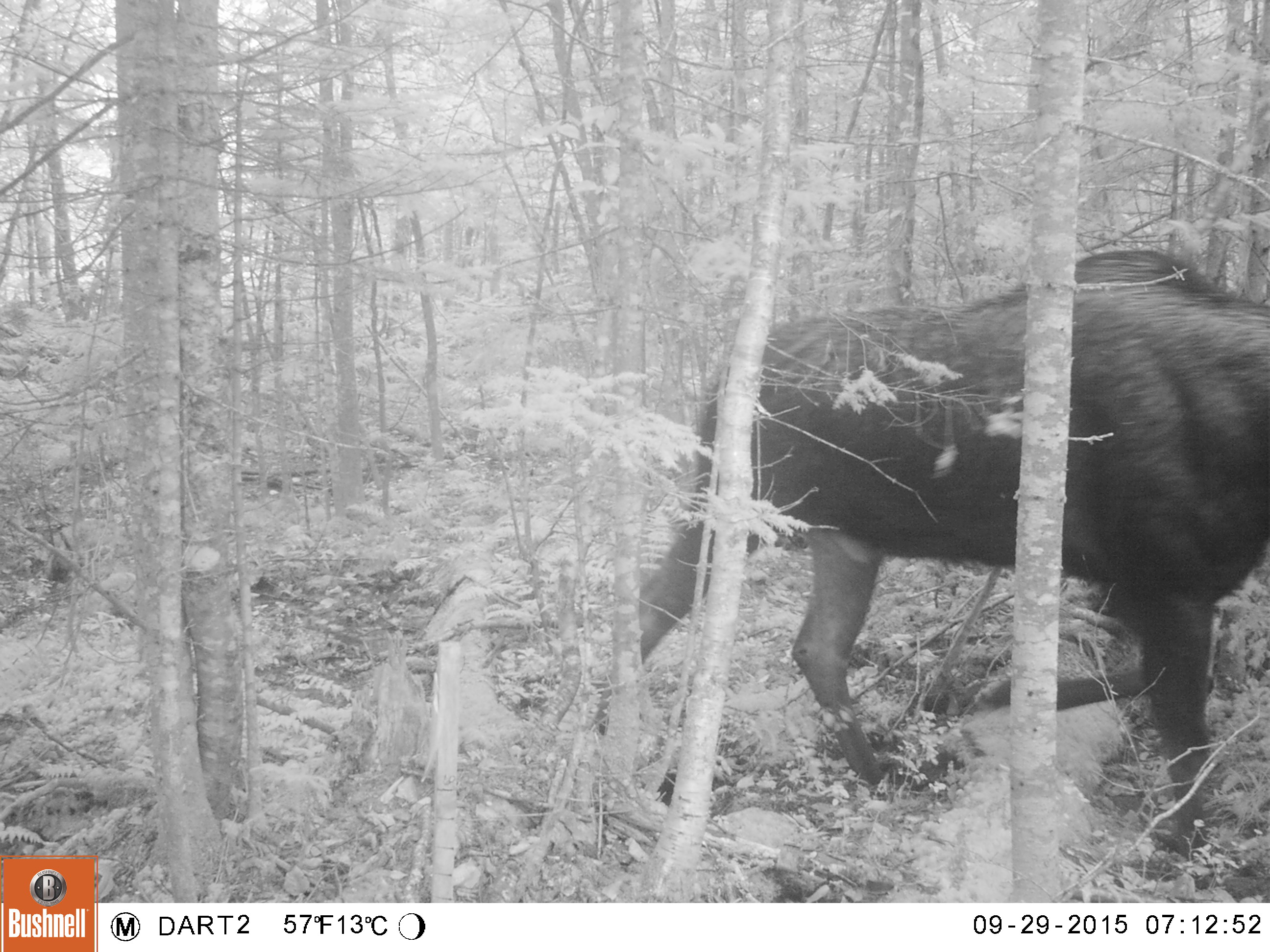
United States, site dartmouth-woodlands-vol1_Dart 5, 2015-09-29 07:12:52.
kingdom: Animalia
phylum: Chordata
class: Mammalia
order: Artiodactyla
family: Cervidae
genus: Alces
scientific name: Alces alces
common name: moose